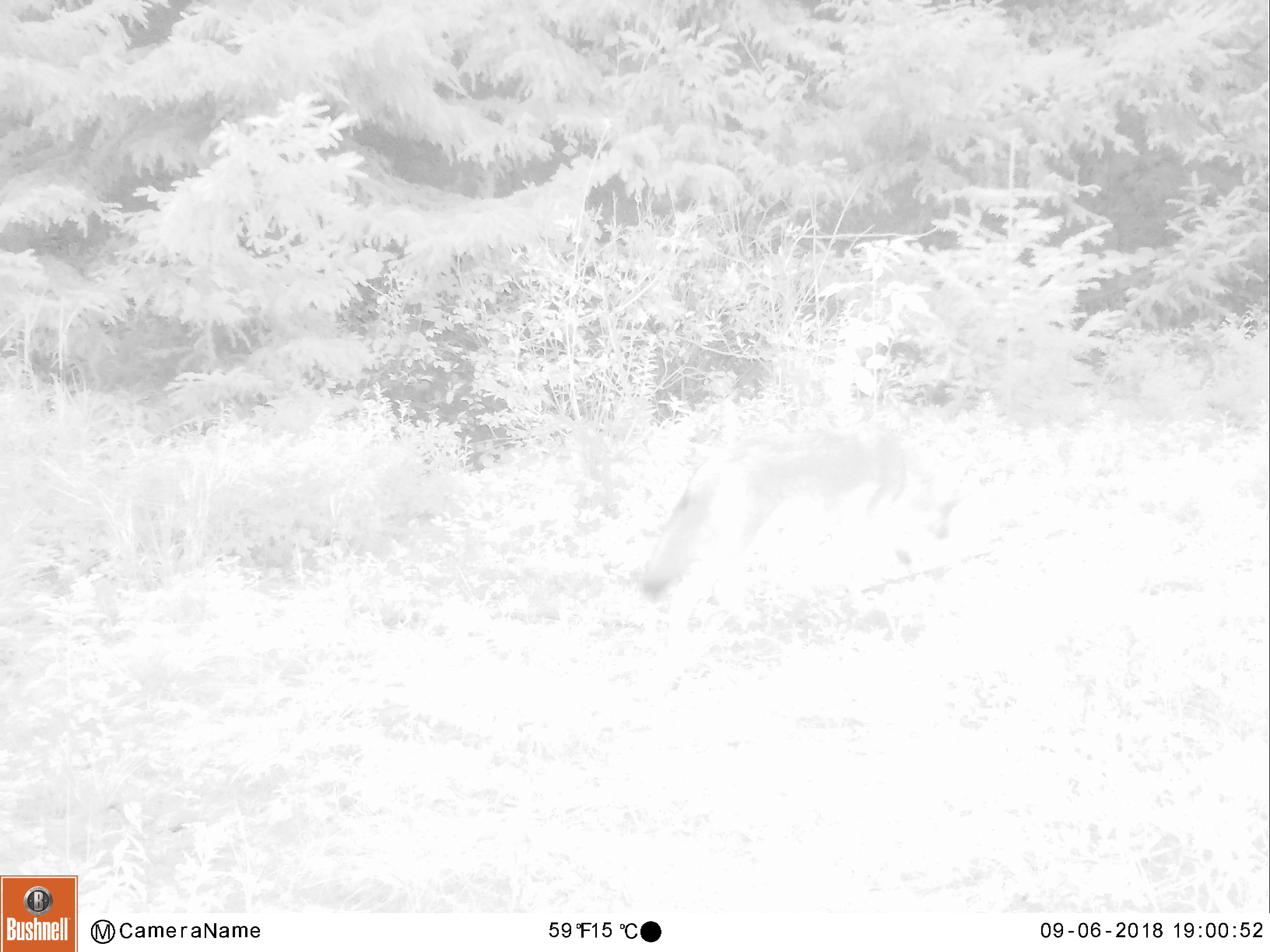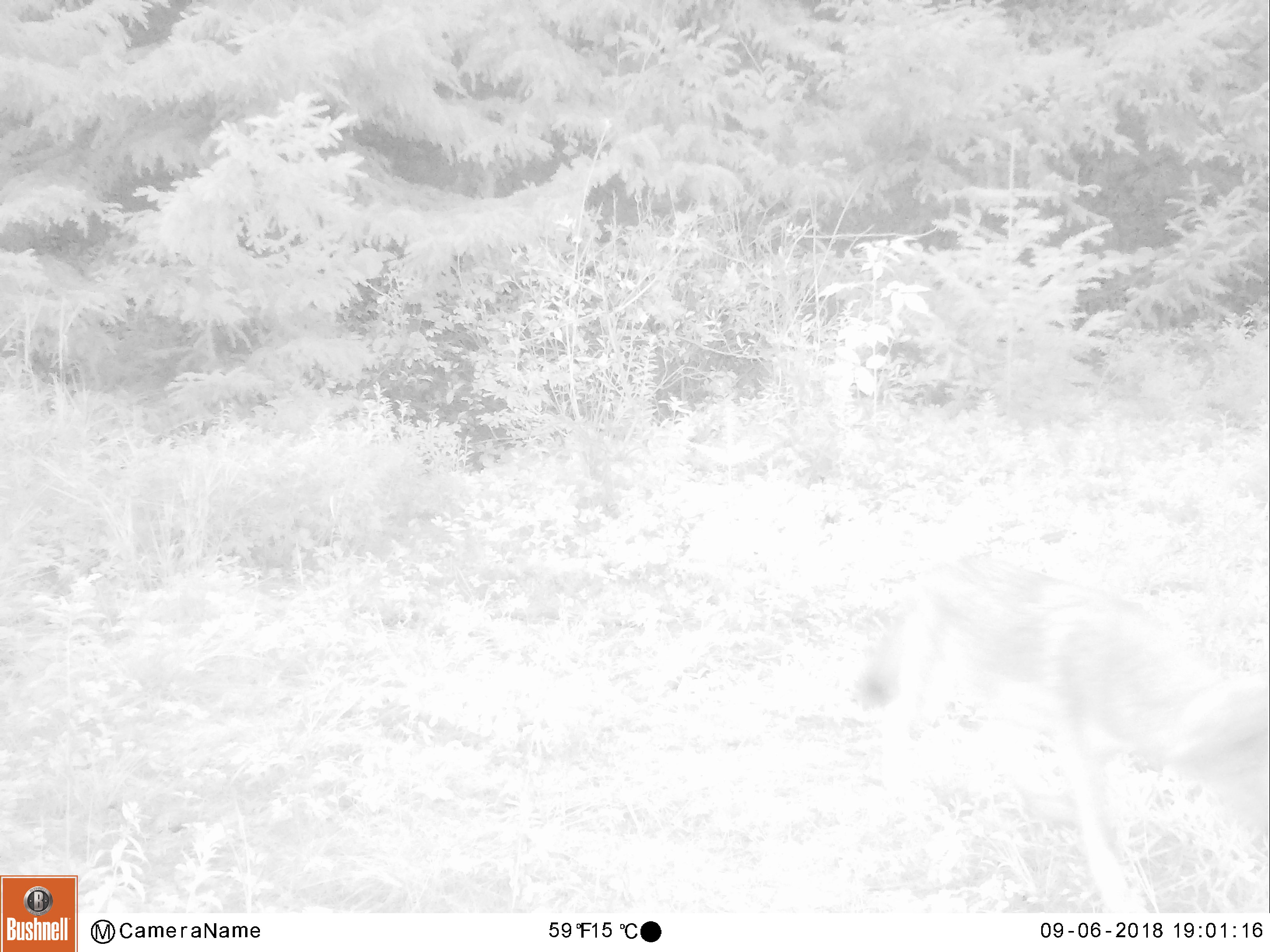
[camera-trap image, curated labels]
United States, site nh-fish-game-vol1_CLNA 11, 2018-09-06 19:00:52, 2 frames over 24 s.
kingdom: Animalia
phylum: Chordata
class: Mammalia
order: Carnivora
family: Canidae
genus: Canis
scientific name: Canis latrans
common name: coyote